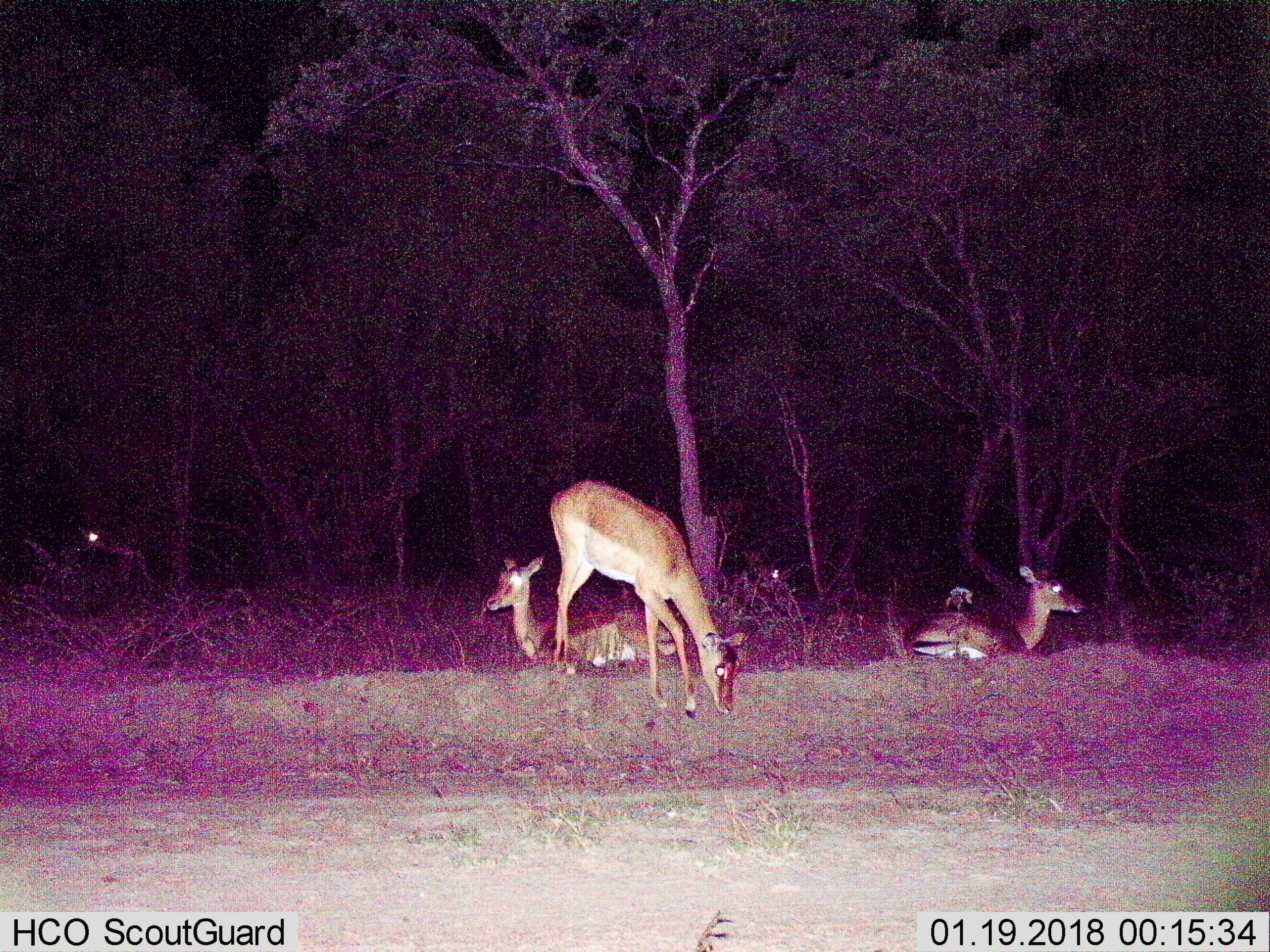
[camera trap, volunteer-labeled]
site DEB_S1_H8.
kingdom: Animalia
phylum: Chordata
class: Mammalia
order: Artiodactyla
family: Bovidae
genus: Aepyceros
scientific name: Aepyceros melampus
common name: impala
Impala (Aepyceros melampus), count 4. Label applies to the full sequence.